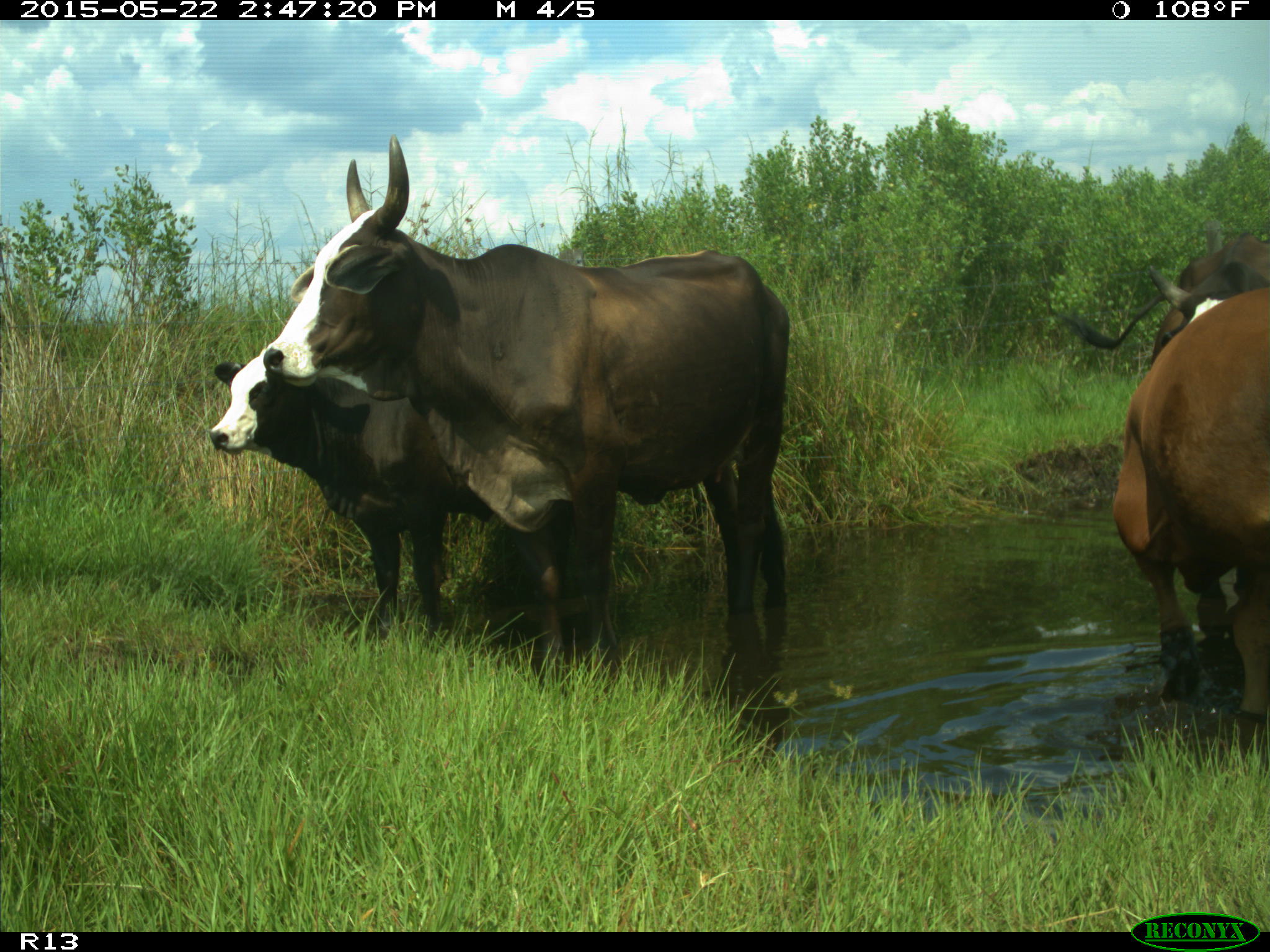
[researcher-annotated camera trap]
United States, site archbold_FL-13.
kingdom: Animalia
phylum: Chordata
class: Mammalia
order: Artiodactyla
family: Bovidae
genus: Bos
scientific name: Bos taurus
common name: domestic cow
Bos taurus (domestic cow).